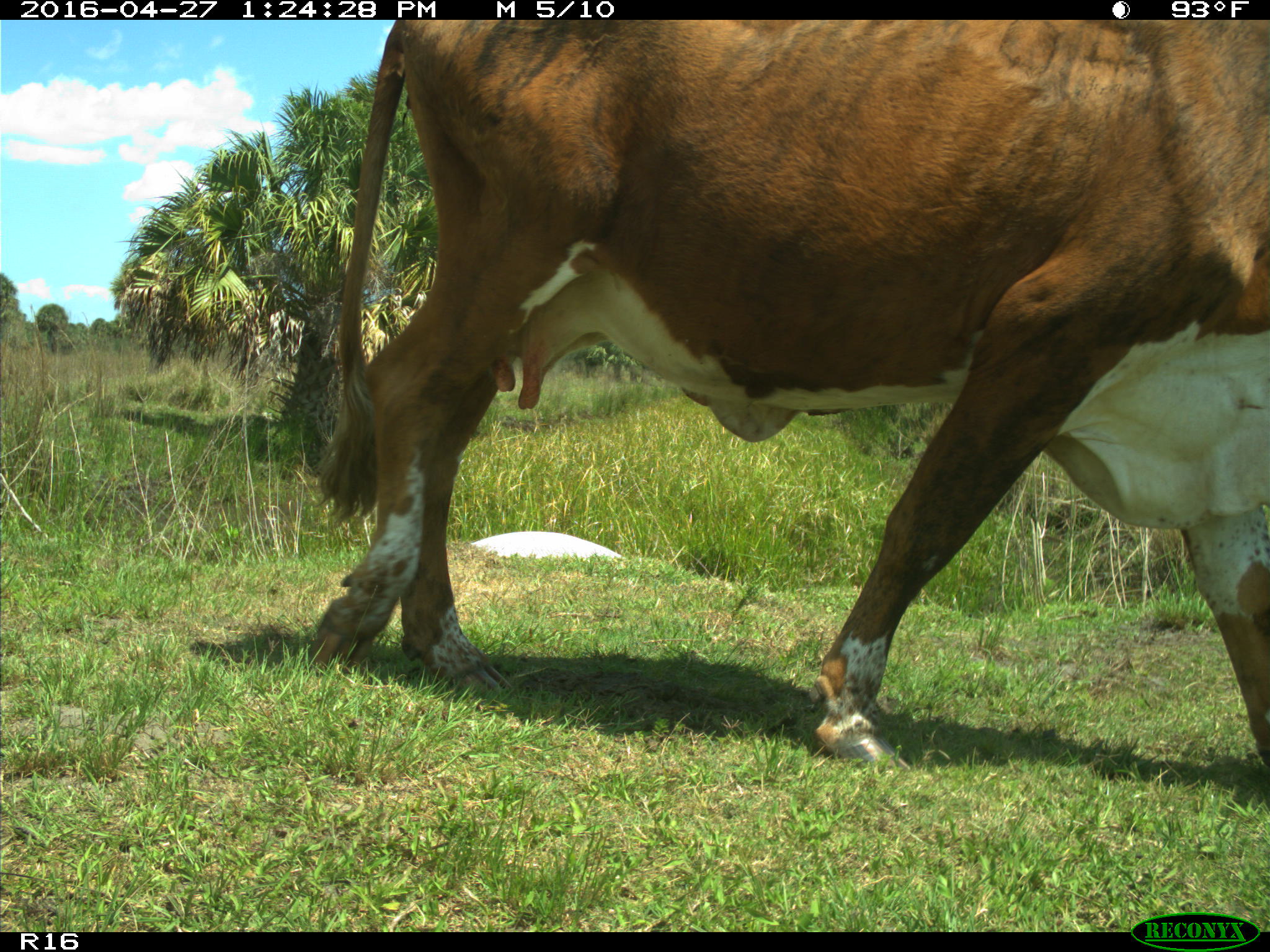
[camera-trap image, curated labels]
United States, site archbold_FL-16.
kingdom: Animalia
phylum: Chordata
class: Mammalia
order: Artiodactyla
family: Bovidae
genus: Bos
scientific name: Bos taurus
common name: domestic cow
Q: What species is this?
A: Bos taurus (domestic cow).